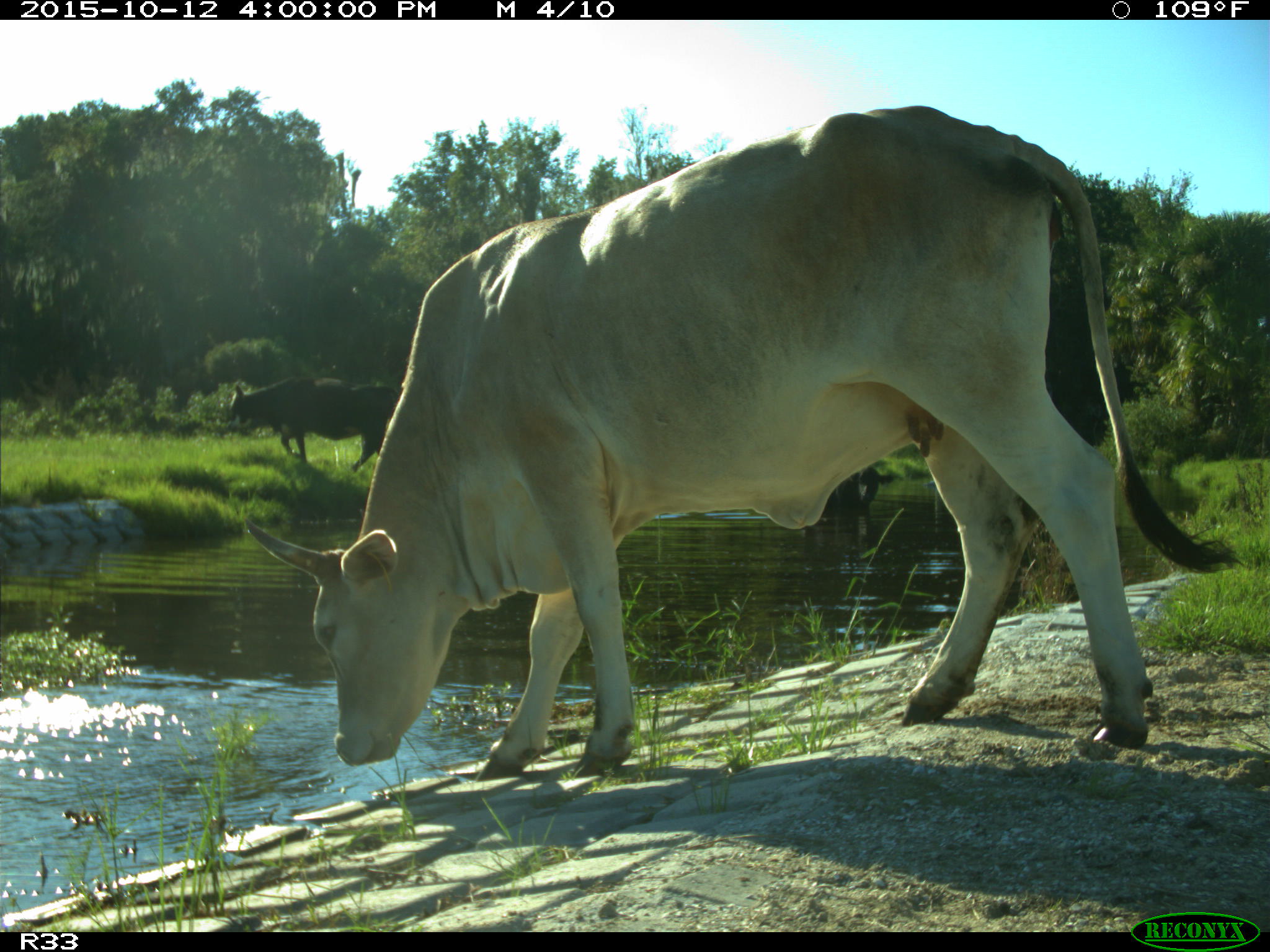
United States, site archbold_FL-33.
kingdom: Animalia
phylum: Chordata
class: Mammalia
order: Artiodactyla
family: Bovidae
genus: Bos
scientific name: Bos taurus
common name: domestic cow